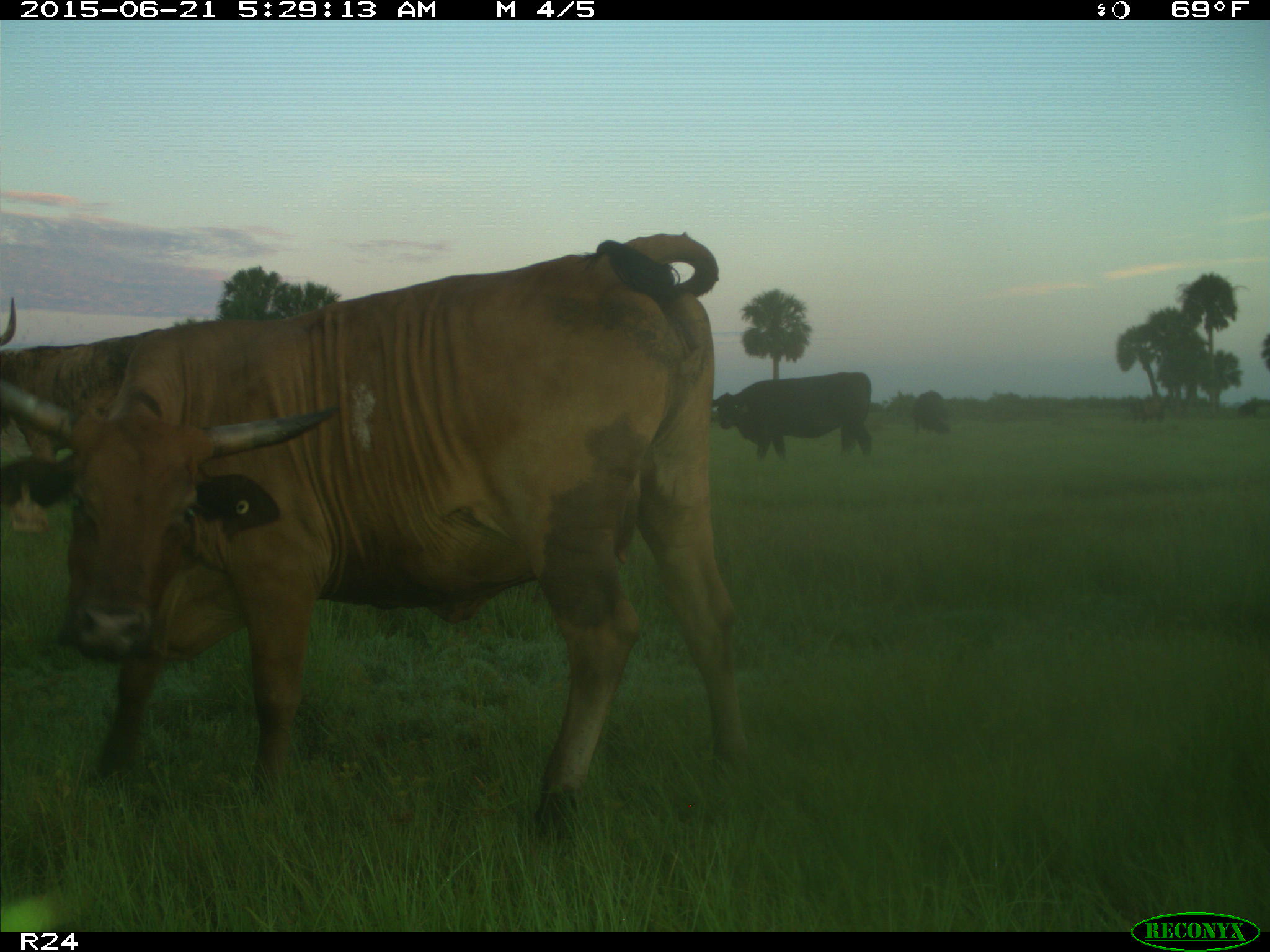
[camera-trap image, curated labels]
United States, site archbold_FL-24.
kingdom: Animalia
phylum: Chordata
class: Mammalia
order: Artiodactyla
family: Bovidae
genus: Bos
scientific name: Bos taurus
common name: domestic cow